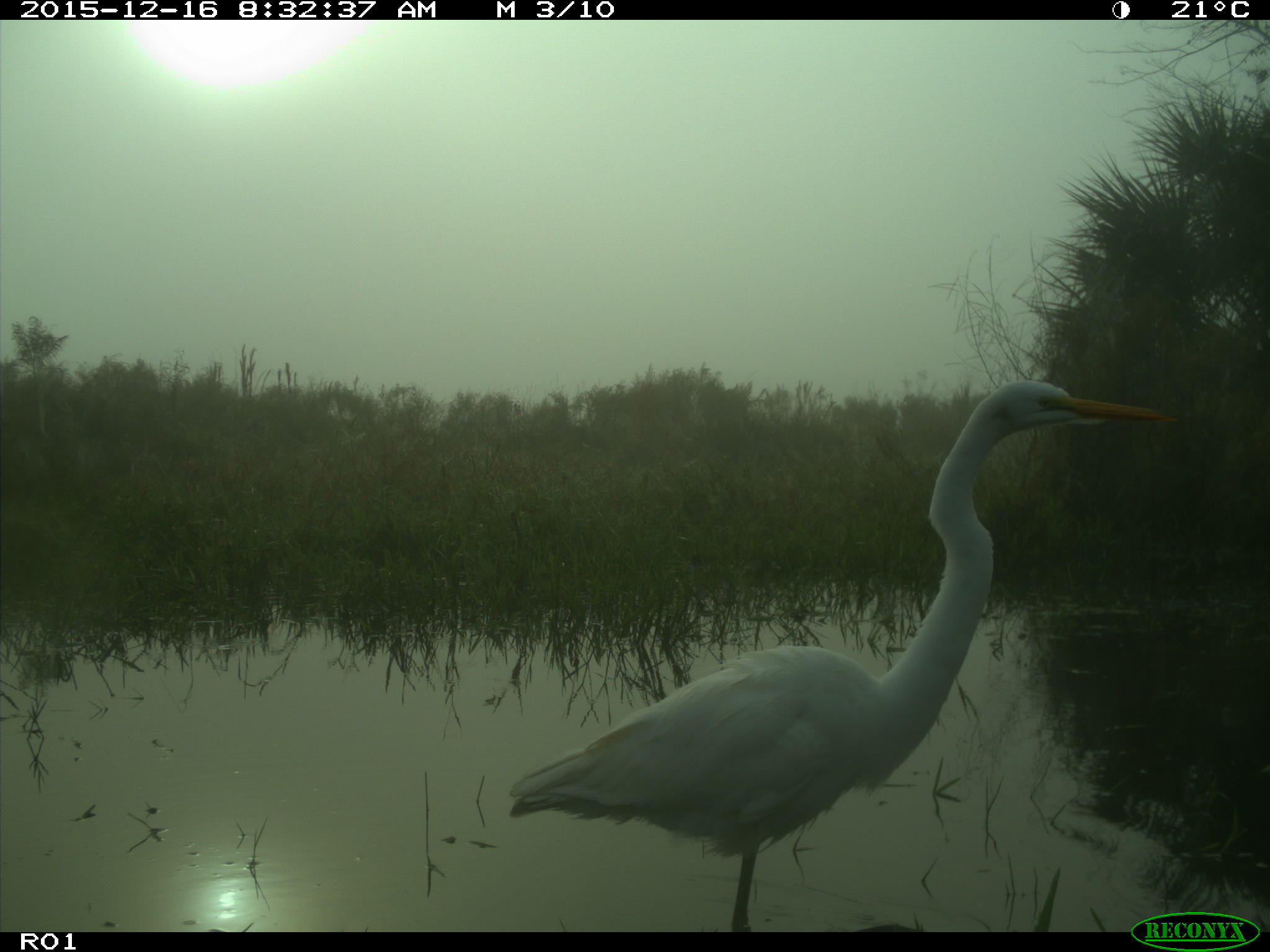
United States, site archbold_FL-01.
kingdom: Animalia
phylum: Chordata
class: Aves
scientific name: Aves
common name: birds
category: unidentified bird